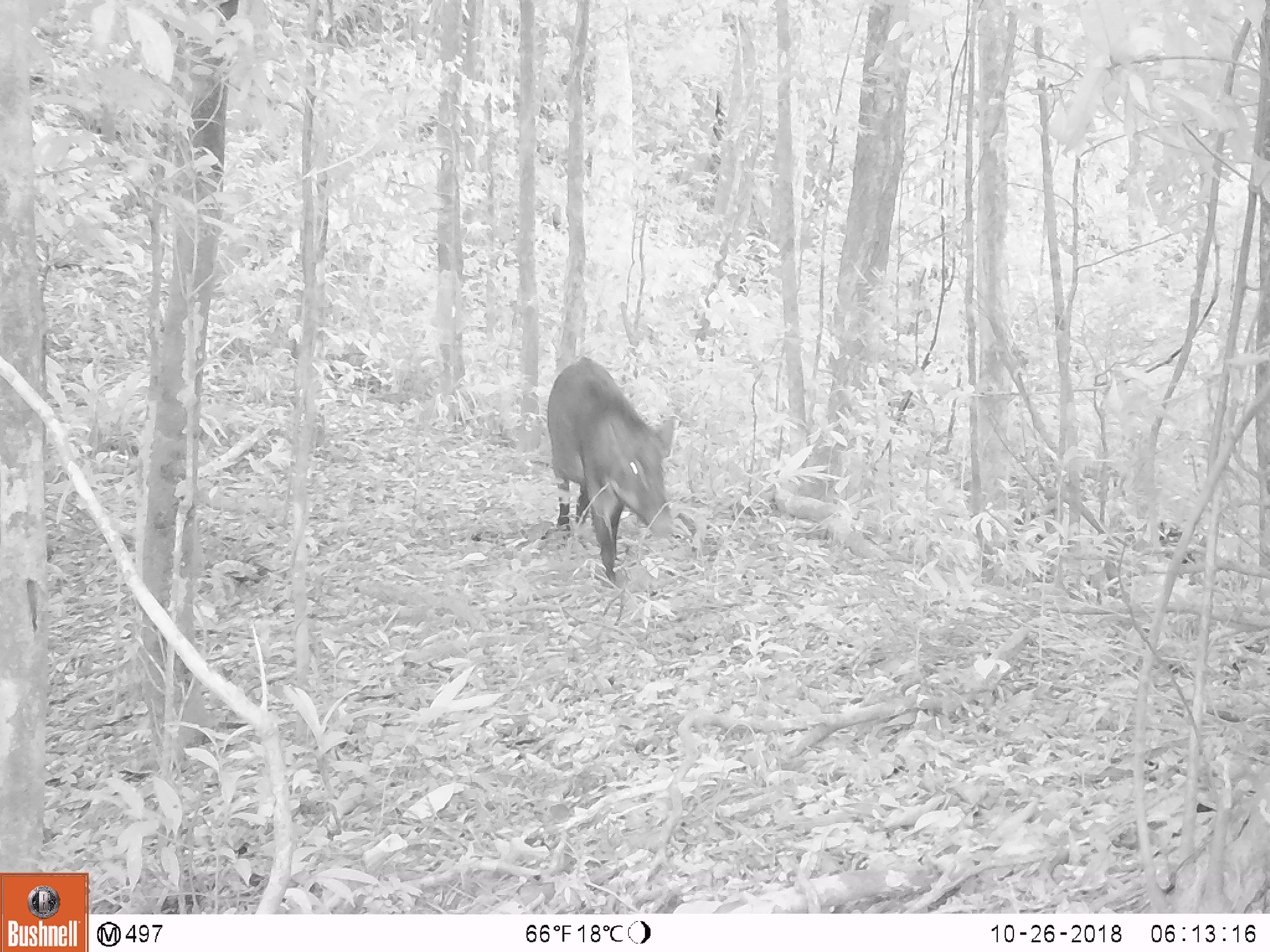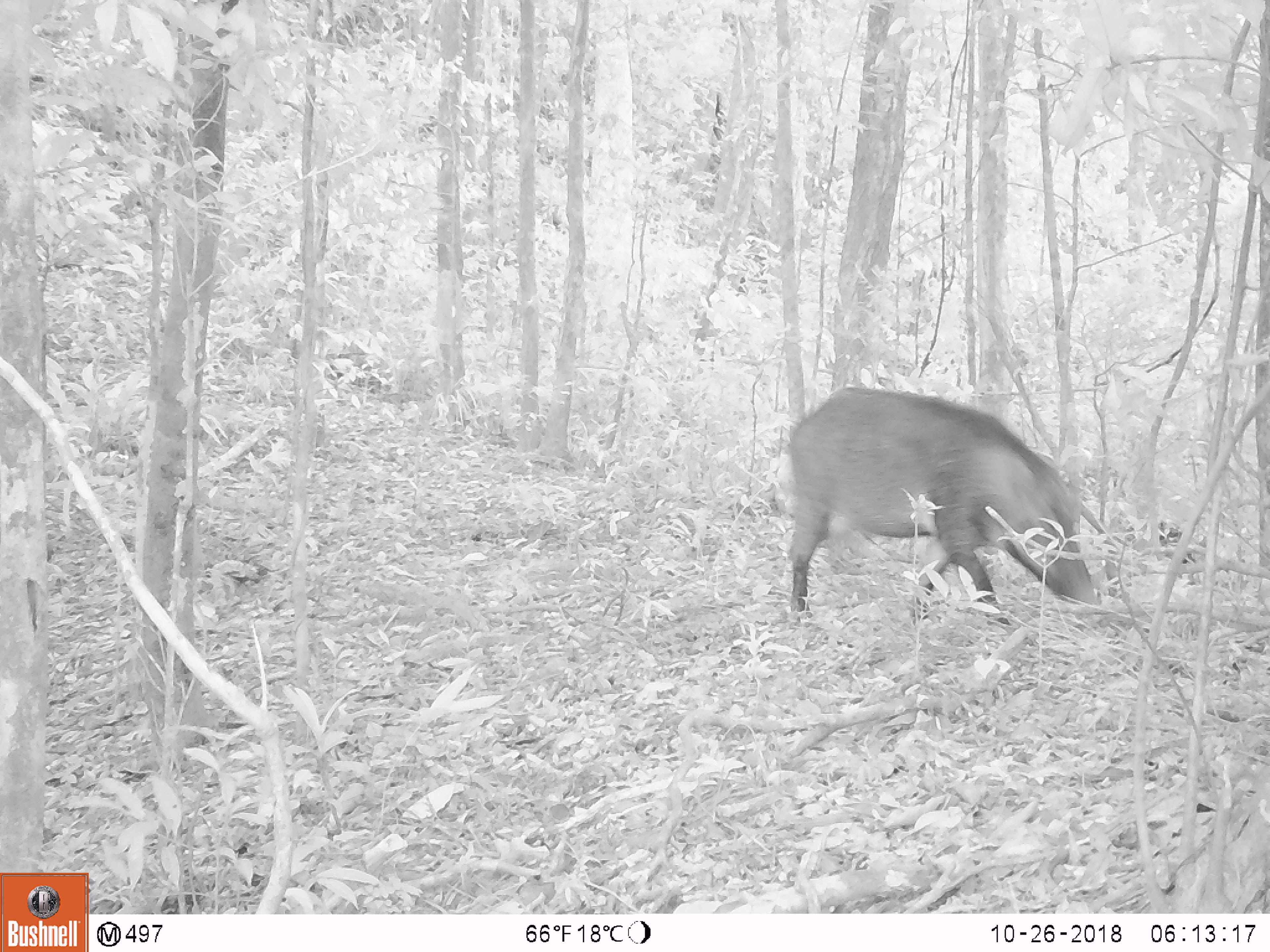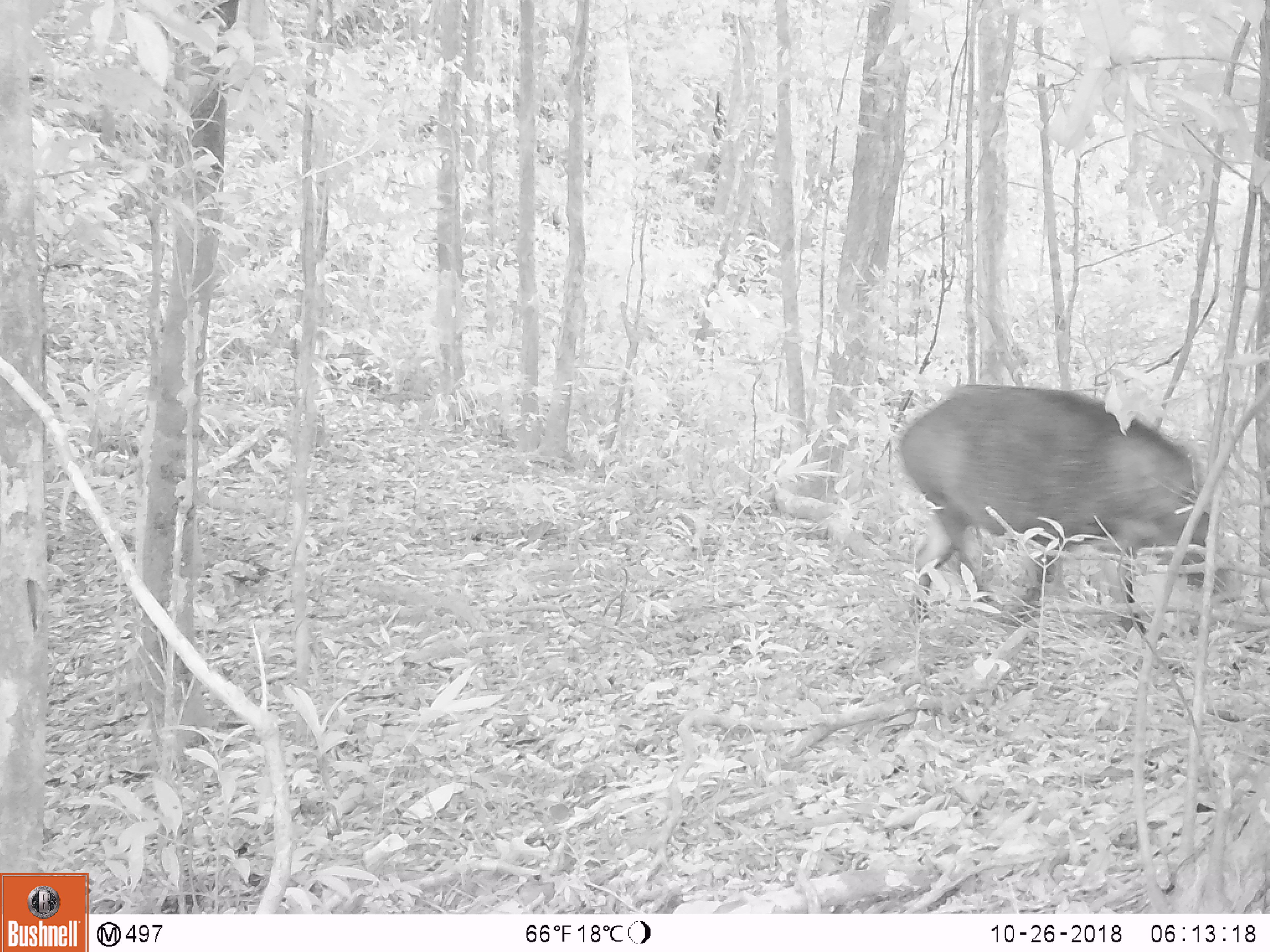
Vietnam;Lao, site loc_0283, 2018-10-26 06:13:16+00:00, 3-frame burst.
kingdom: Animalia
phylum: Chordata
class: Mammalia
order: Artiodactyla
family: Suidae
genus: Sus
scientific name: Sus scrofa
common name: eurasian wild pig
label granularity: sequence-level